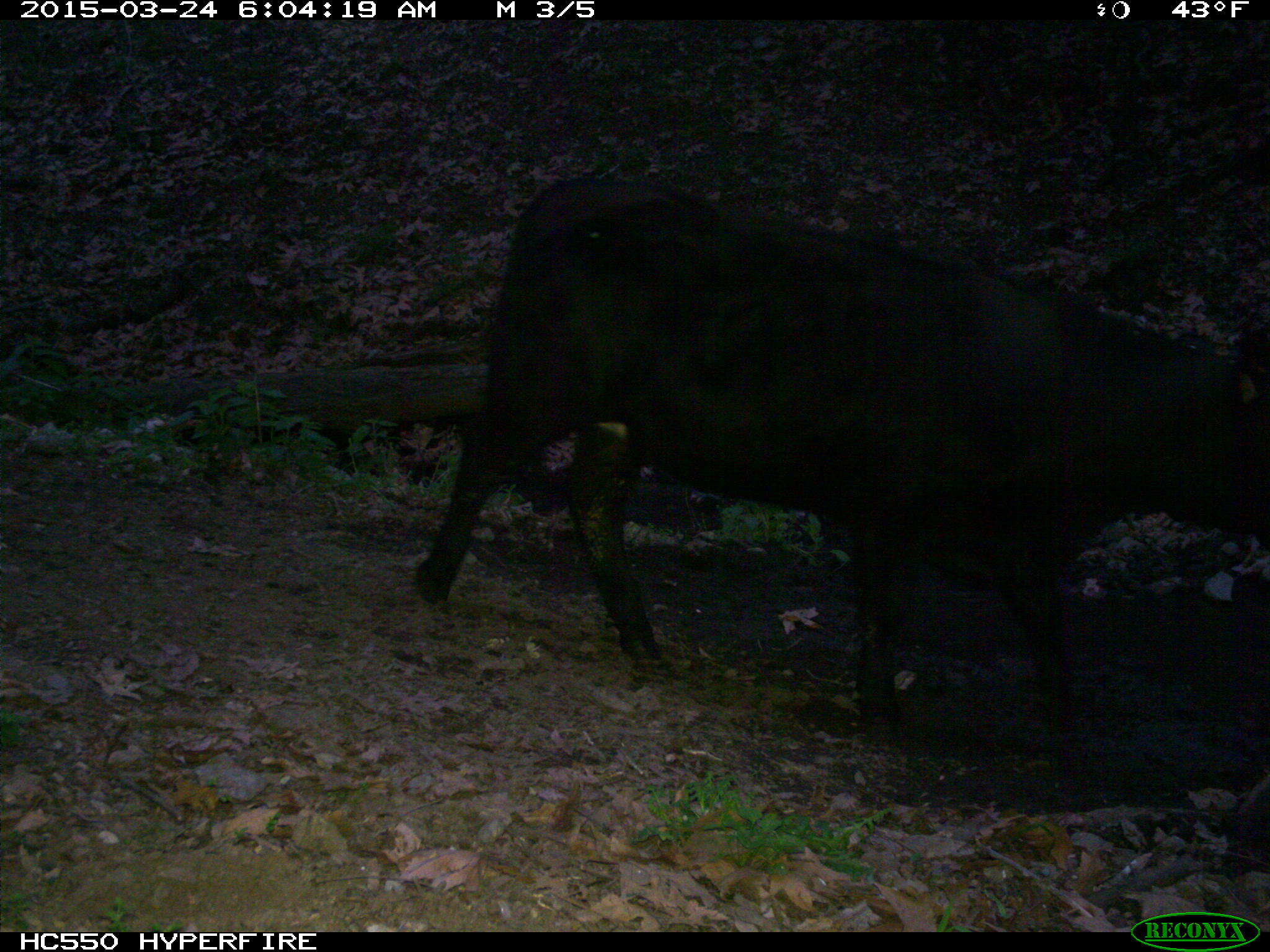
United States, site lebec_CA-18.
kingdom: Animalia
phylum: Chordata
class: Mammalia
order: Artiodactyla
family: Bovidae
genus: Bos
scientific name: Bos taurus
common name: domestic cow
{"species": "Bos taurus (domestic cow)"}